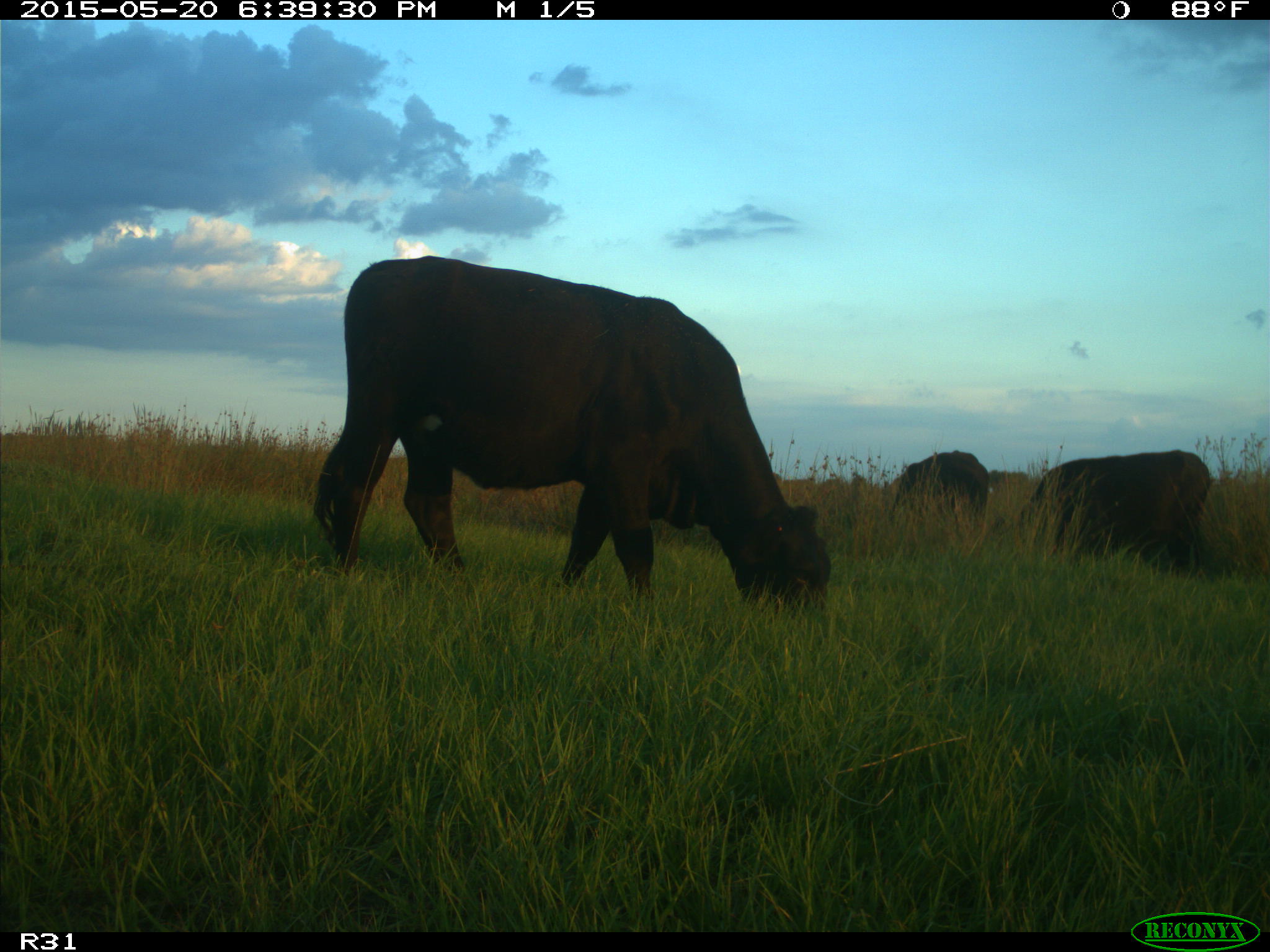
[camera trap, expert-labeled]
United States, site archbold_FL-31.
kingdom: Animalia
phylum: Chordata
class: Mammalia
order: Artiodactyla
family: Bovidae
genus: Bos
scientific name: Bos taurus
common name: domestic cow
Bos taurus (domestic cow).